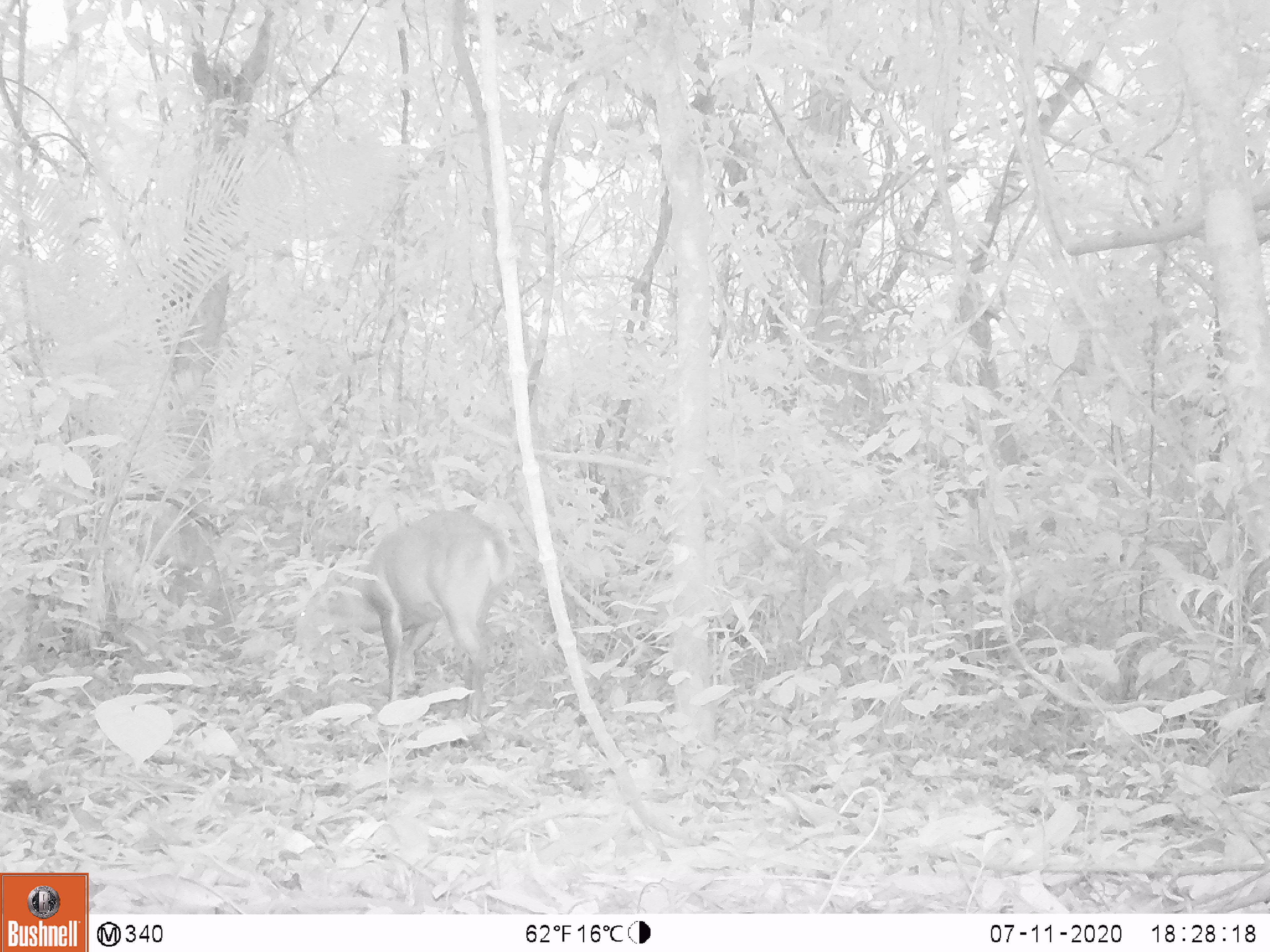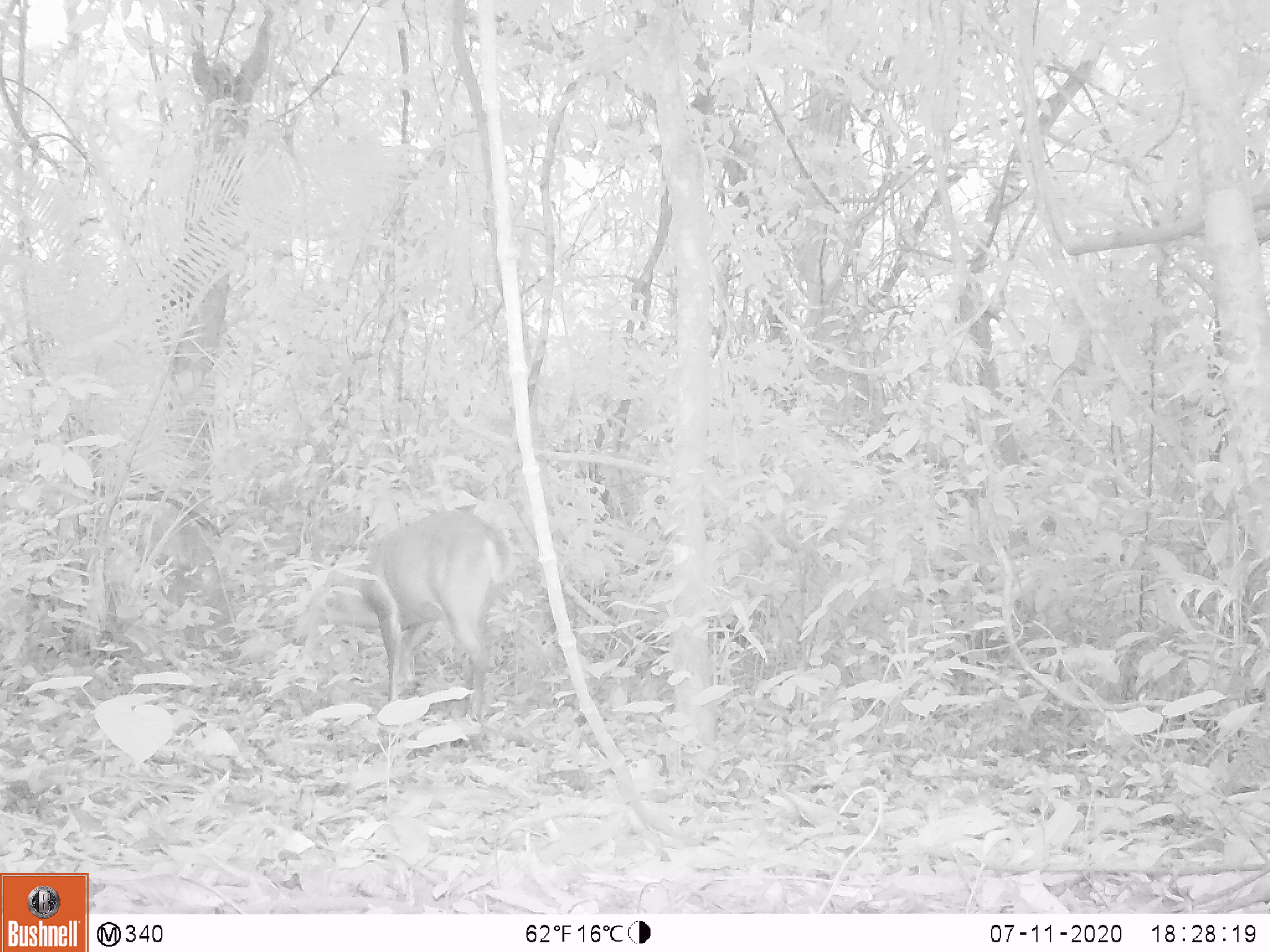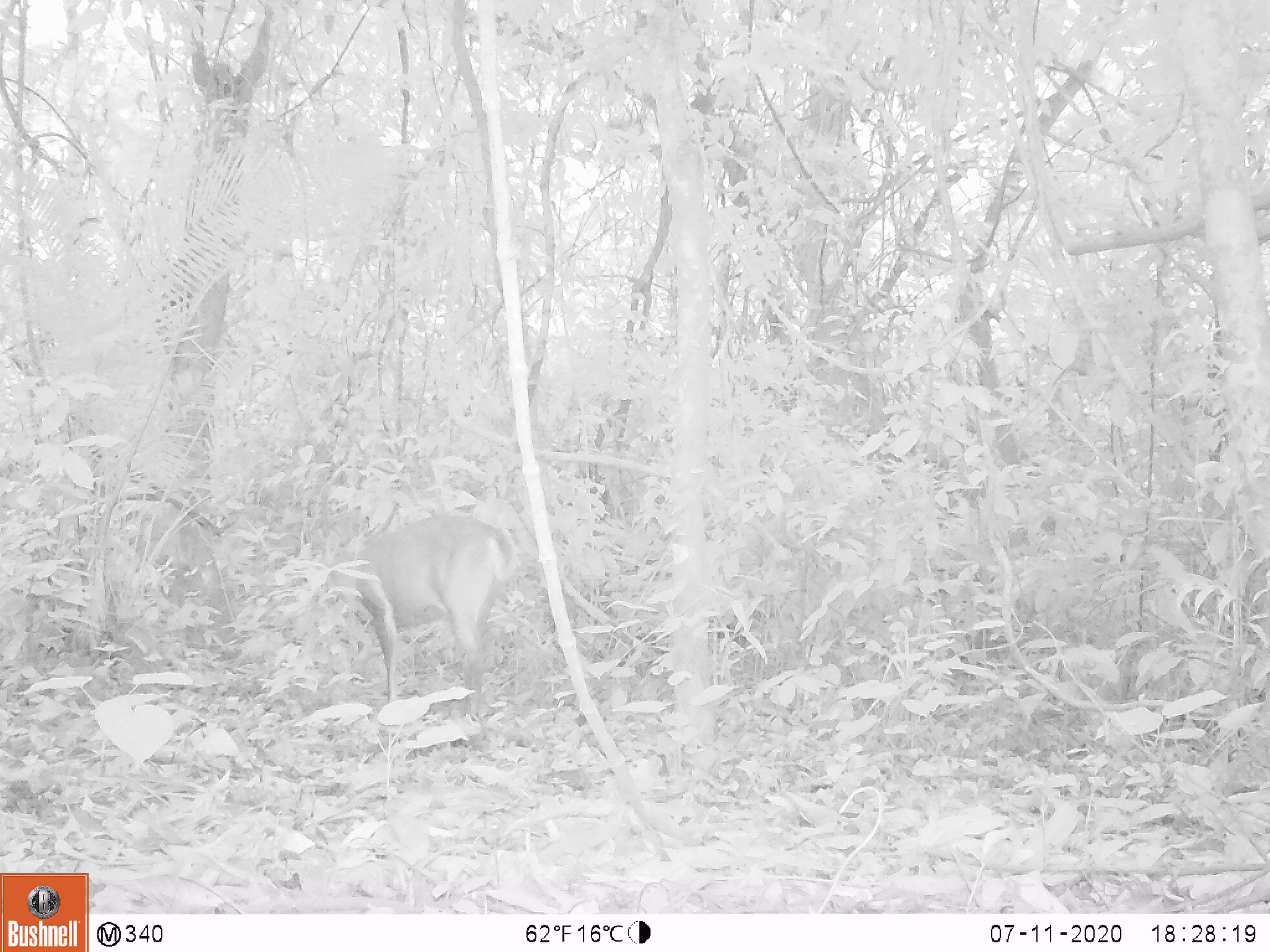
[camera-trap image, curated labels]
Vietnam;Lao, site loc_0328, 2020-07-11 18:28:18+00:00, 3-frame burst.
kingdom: Animalia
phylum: Chordata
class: Mammalia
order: Artiodactyla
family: Cervidae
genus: Muntiacus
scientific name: Muntiacus vuquangensis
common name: large-antlered muntjac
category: large antlered muntjac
Large antlered muntjac (large-antlered muntjac) (Muntiacus vuquangensis). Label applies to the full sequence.